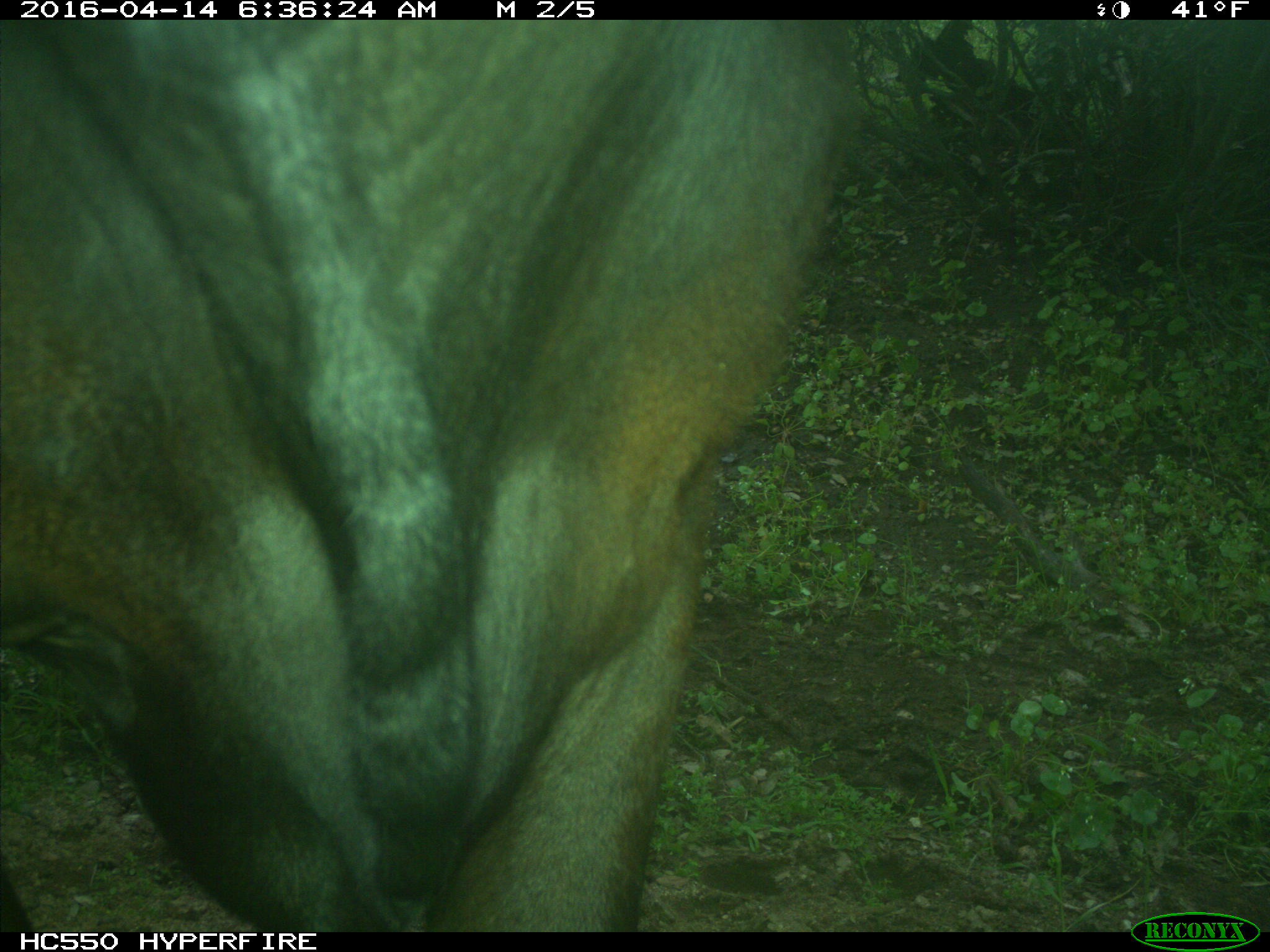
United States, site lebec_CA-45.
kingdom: Animalia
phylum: Chordata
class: Mammalia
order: Artiodactyla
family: Bovidae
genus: Bos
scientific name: Bos taurus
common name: domestic cow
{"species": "Bos taurus (domestic cow)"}